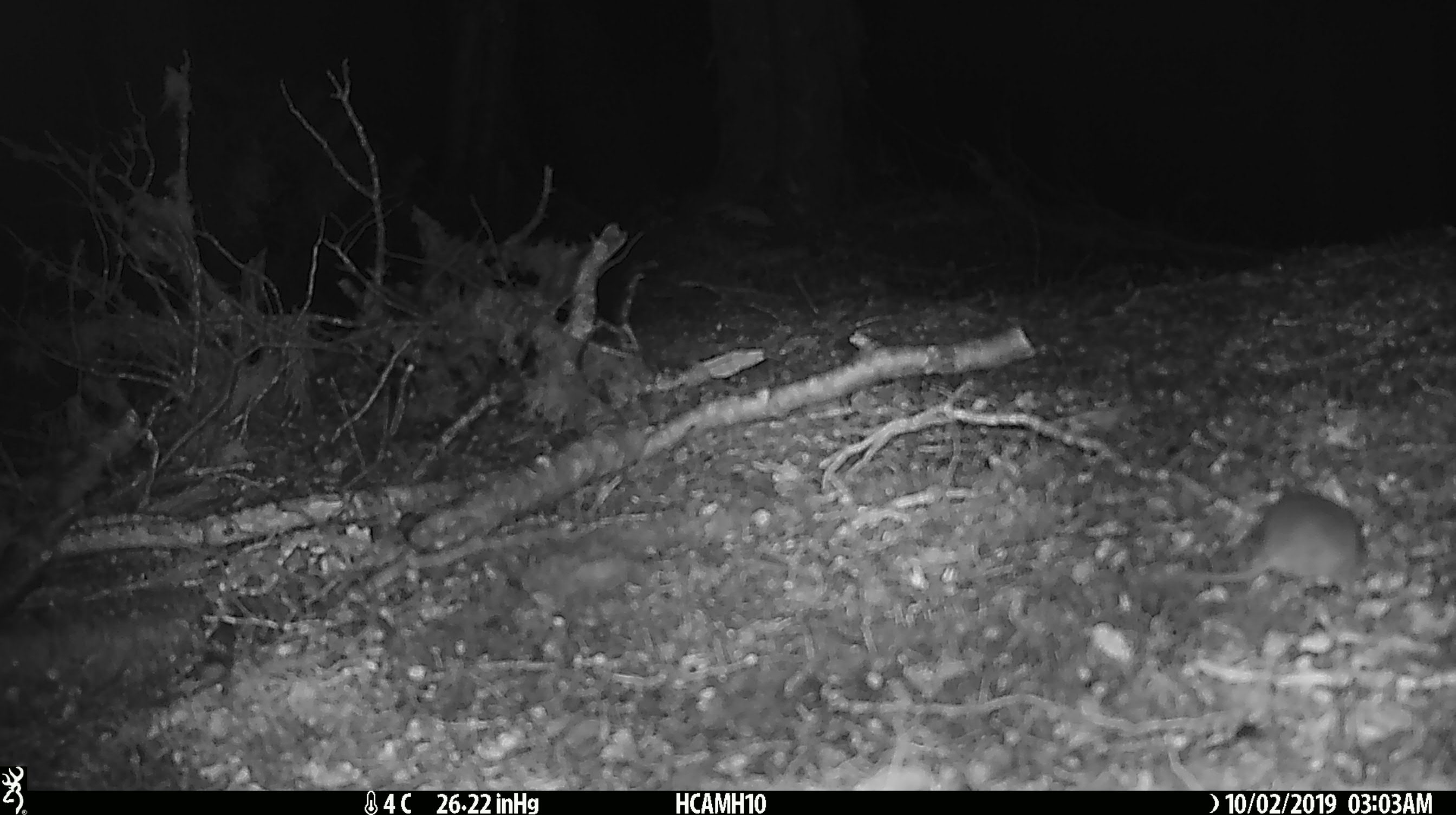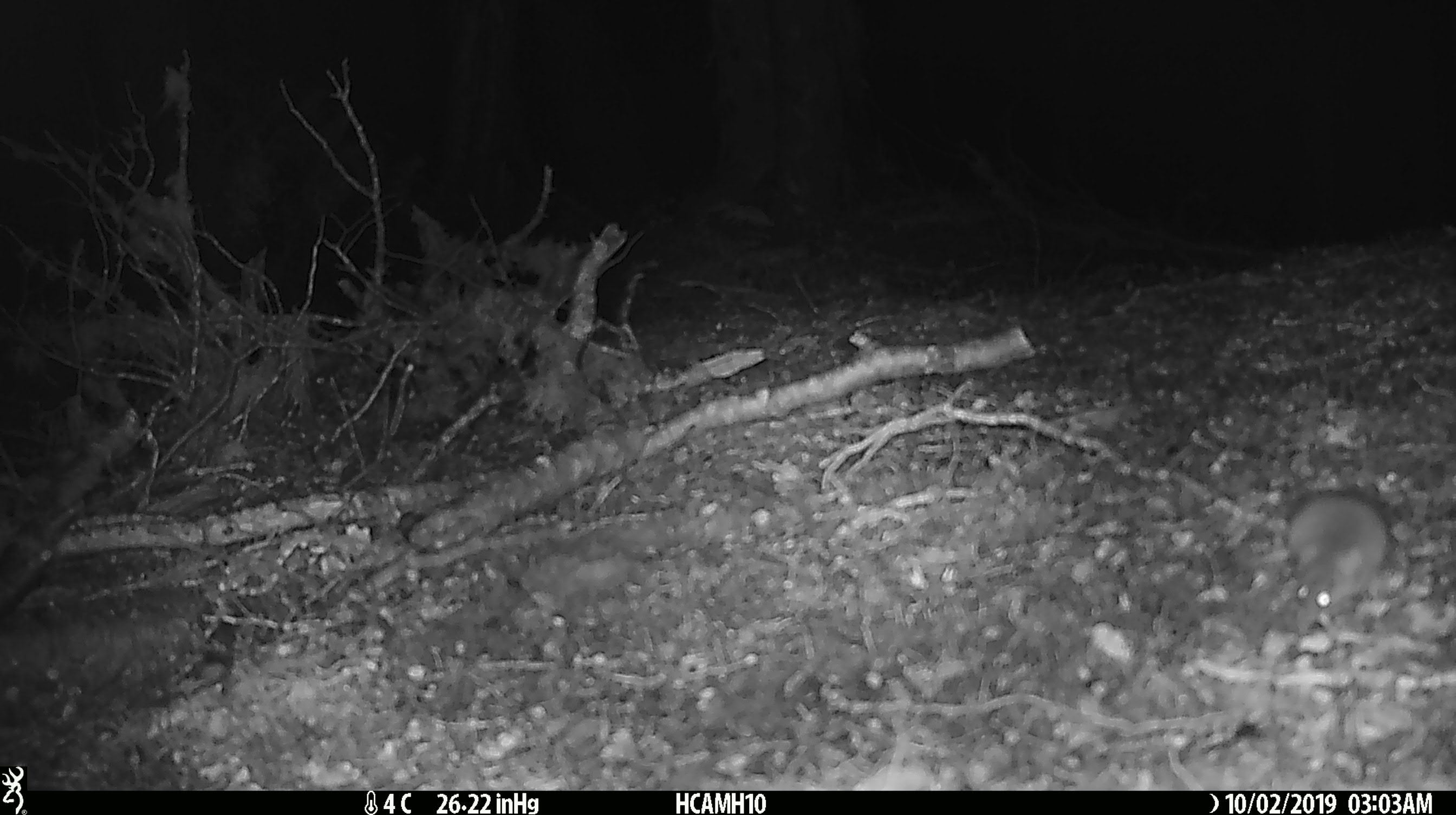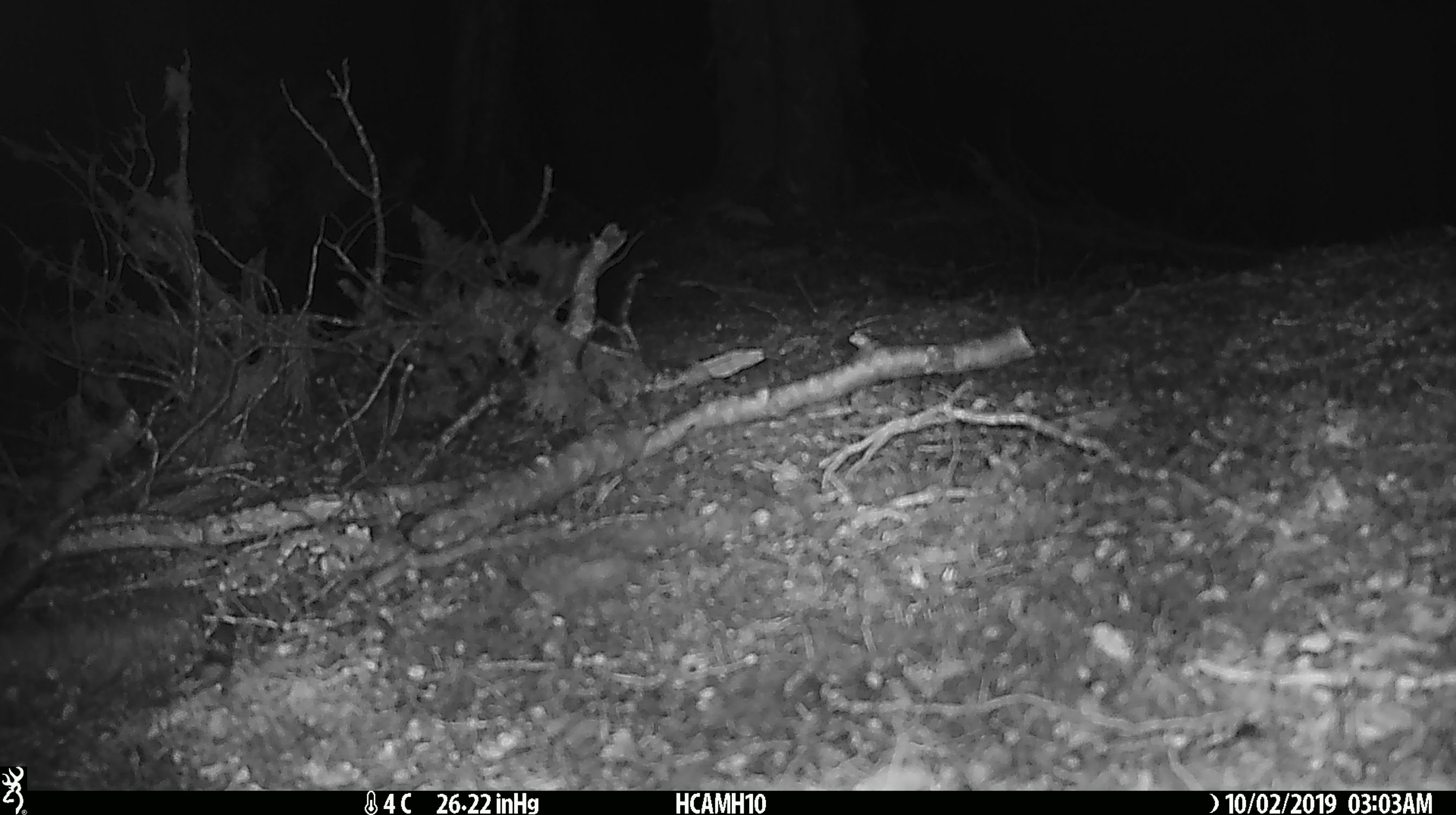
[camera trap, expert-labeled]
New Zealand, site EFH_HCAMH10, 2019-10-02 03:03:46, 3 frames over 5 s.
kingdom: Animalia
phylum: Chordata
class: Mammalia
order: Rodentia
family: Muridae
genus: Mus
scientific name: Mus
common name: mouse